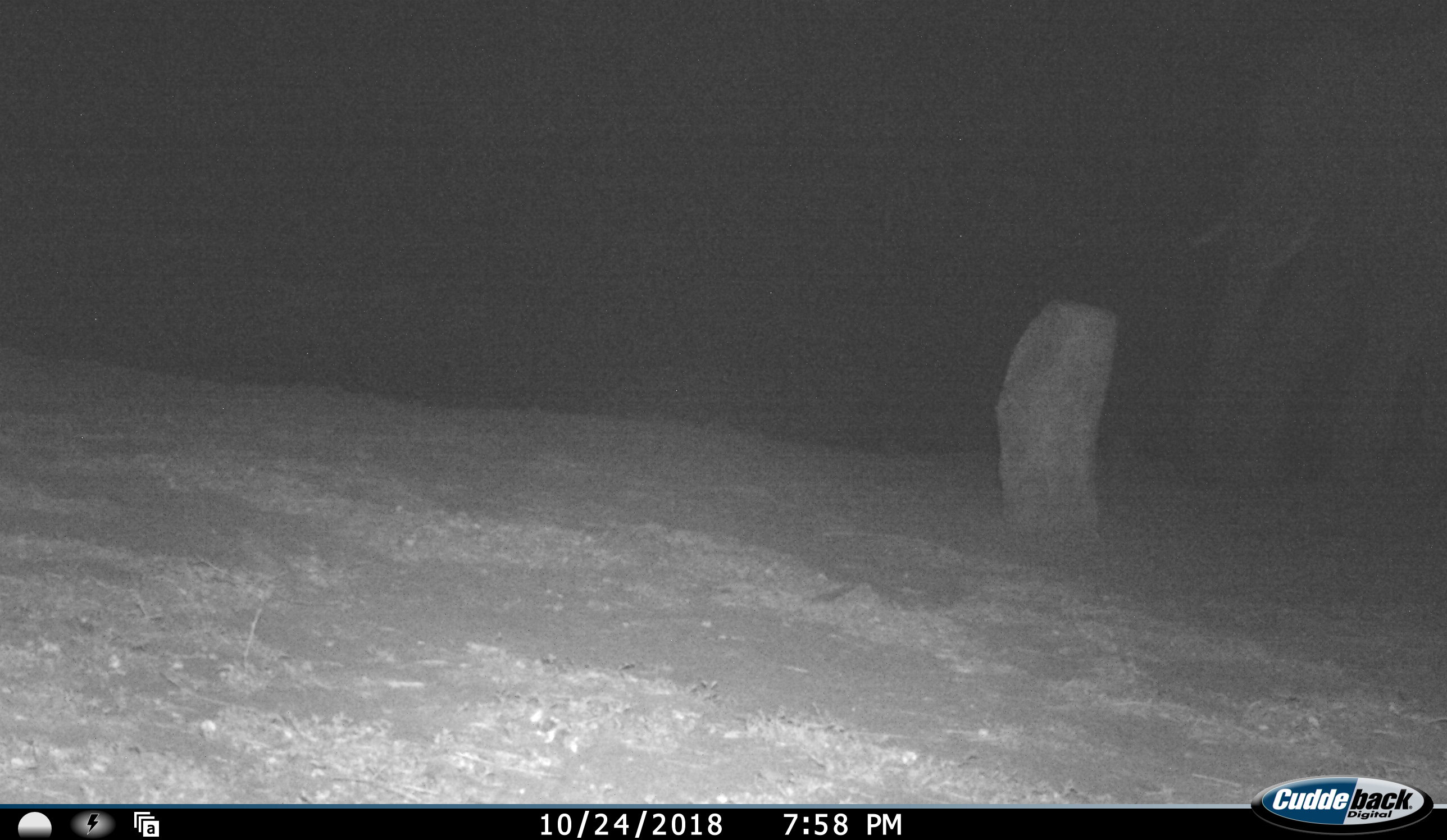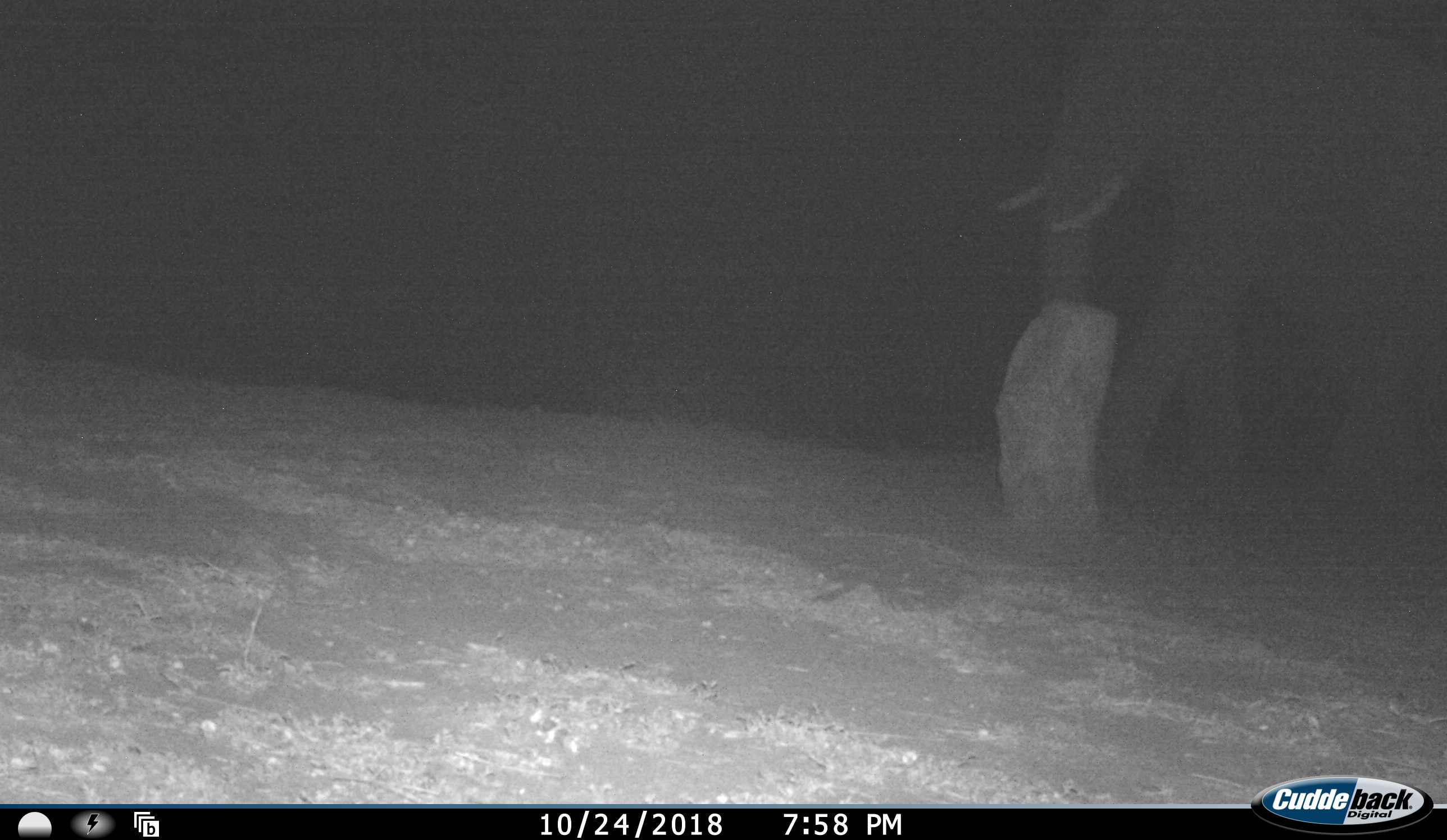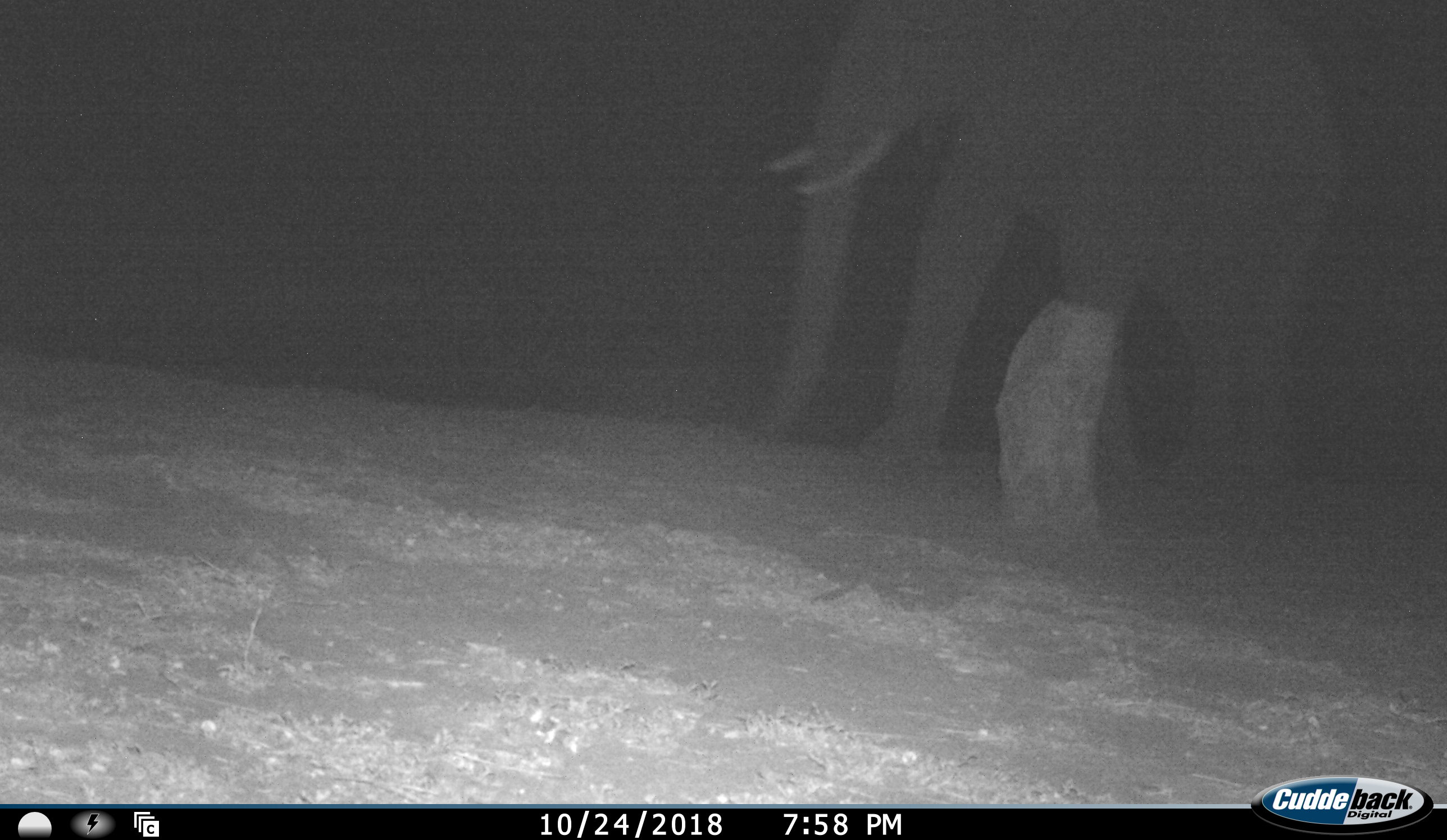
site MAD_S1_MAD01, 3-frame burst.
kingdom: Animalia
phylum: Chordata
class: Mammalia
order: Proboscidea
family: Elephantidae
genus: Loxodonta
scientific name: Loxodonta africana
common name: african bush elephant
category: elephant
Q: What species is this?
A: Elephant (african bush elephant) (Loxodonta africana).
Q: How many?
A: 1.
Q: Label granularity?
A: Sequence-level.